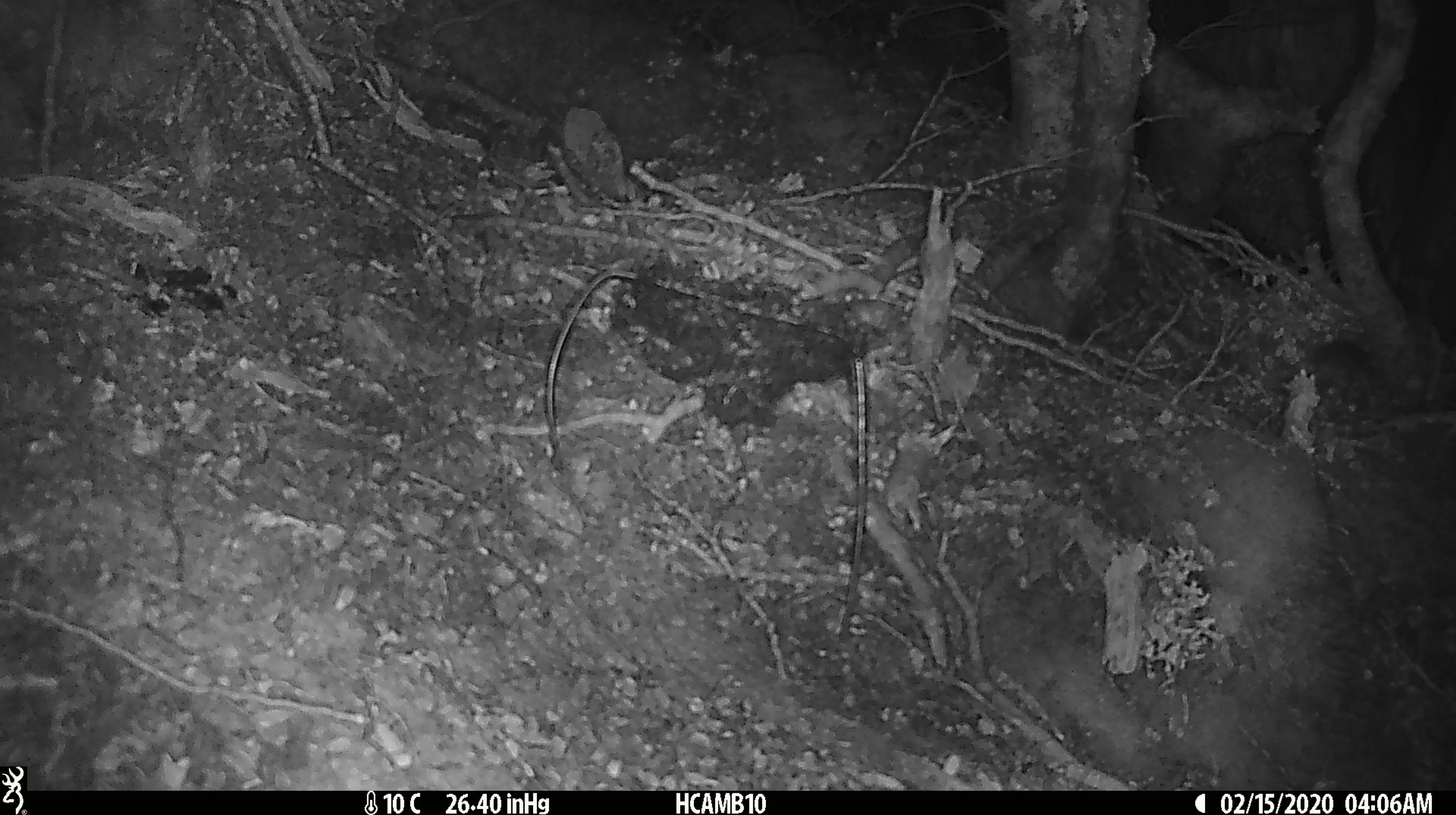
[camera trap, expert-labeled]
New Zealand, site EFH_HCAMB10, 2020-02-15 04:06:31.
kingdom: Animalia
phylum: Chordata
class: Mammalia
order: Rodentia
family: Muridae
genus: Mus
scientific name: Mus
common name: mouse